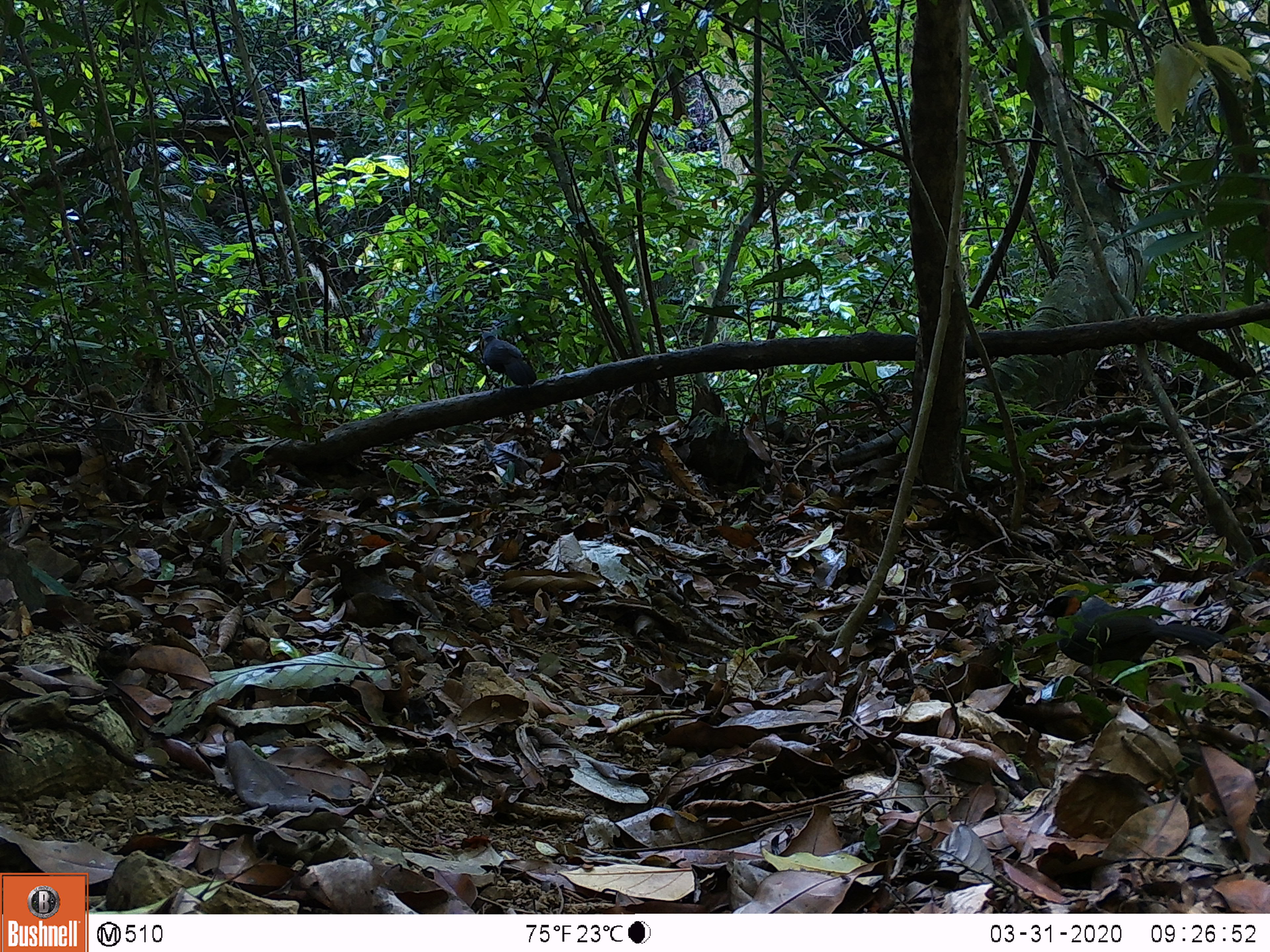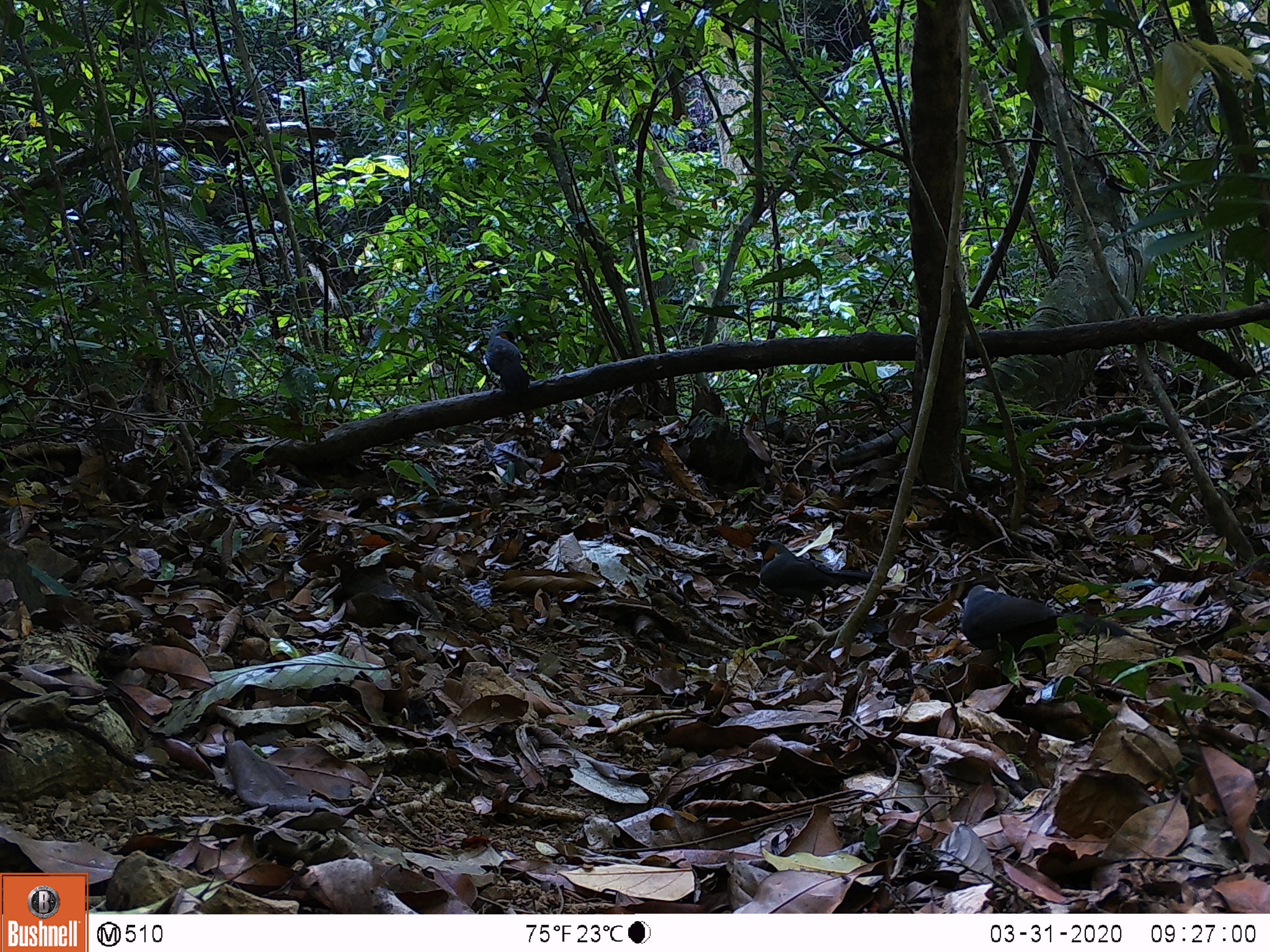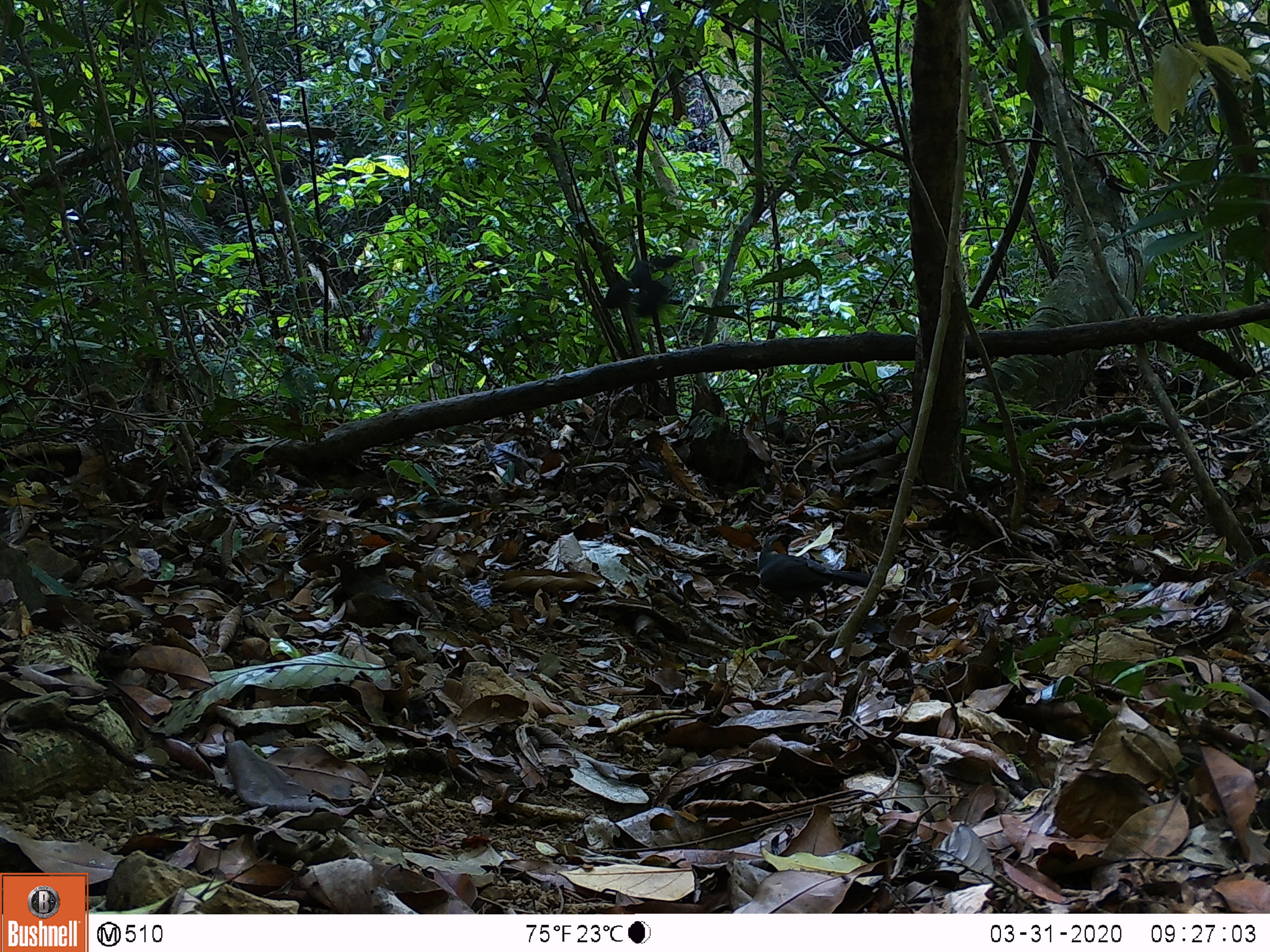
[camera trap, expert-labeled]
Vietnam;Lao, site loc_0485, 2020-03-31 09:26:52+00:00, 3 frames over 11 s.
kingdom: Animalia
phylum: Chordata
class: Aves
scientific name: Aves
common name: bird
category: unidentified bird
Unidentified bird (bird) (Aves). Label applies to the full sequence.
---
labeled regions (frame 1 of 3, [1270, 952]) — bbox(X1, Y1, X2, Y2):
unidentified bird: bbox(1030, 589, 1229, 668); bbox(479, 330, 536, 390)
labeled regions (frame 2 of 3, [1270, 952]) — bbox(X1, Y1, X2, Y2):
unidentified bird: bbox(961, 584, 1132, 680); bbox(750, 539, 872, 624); bbox(485, 329, 530, 398)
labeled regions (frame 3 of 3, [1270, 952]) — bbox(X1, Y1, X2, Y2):
unidentified bird: bbox(758, 533, 871, 627); bbox(602, 254, 684, 318)